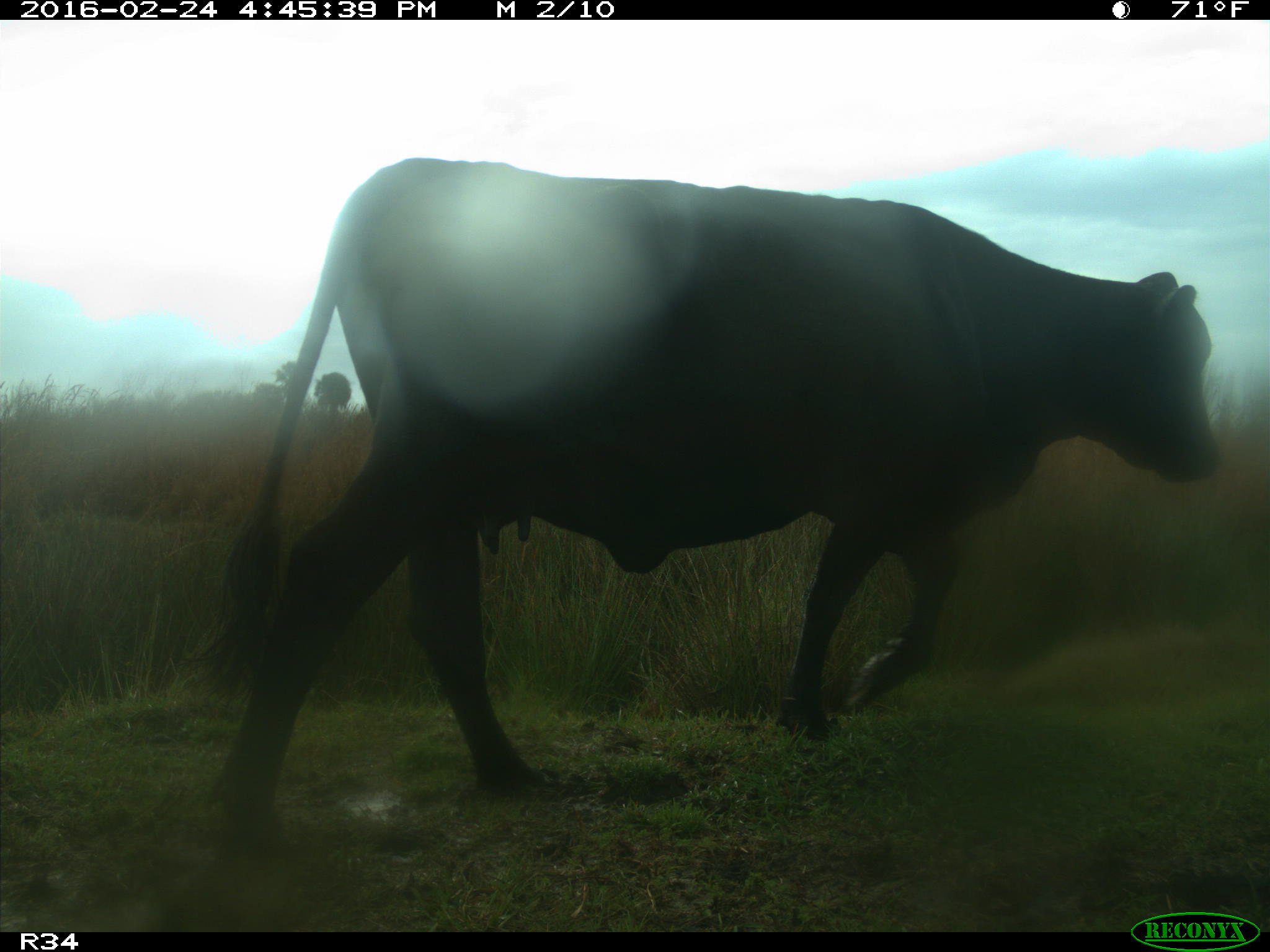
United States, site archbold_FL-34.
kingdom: Animalia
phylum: Chordata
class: Mammalia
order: Artiodactyla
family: Bovidae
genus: Bos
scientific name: Bos taurus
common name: domestic cow